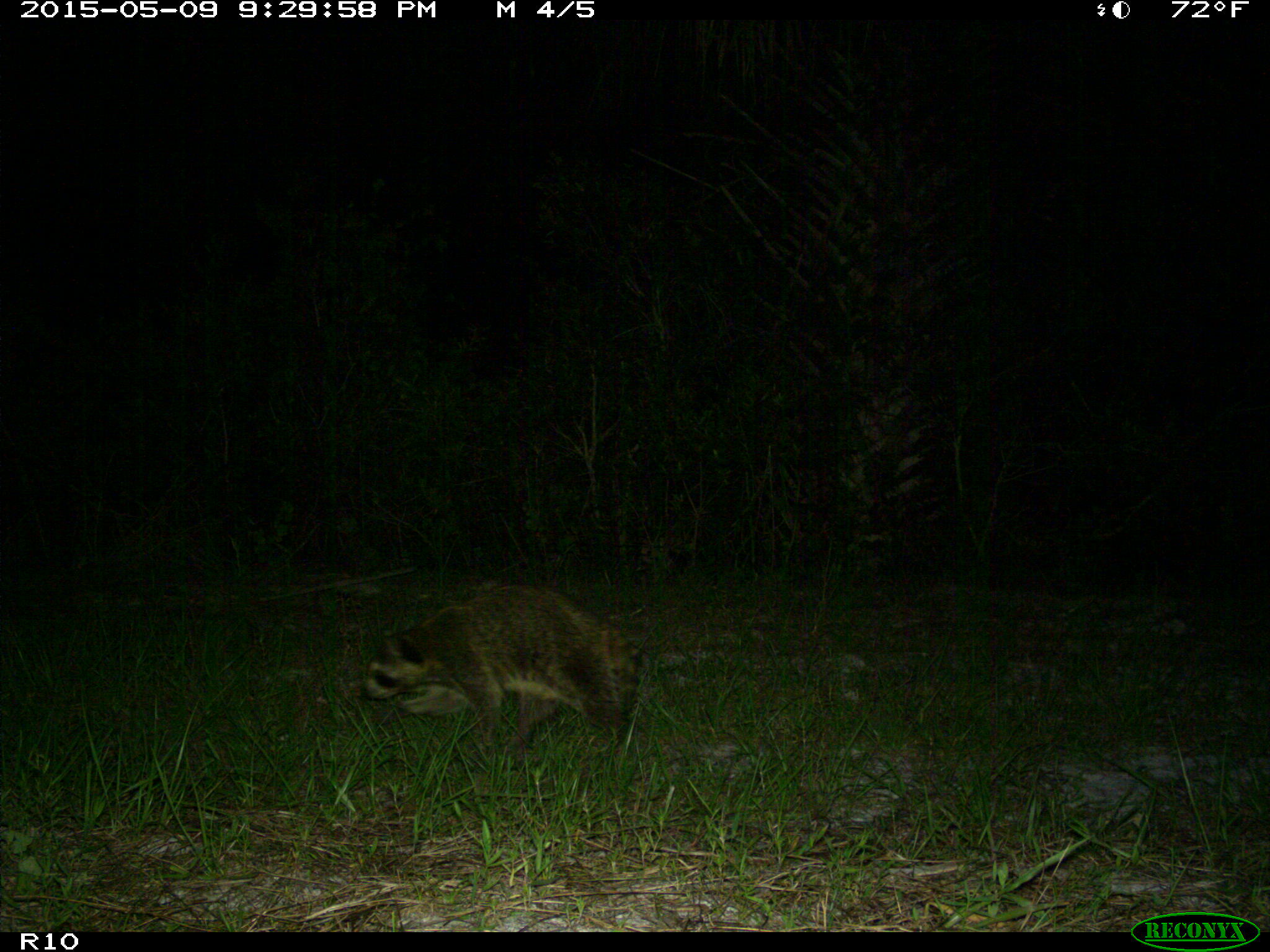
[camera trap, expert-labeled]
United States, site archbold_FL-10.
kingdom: Animalia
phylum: Chordata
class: Mammalia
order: Carnivora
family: Procyonidae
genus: Procyon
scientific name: Procyon lotor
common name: common raccoon